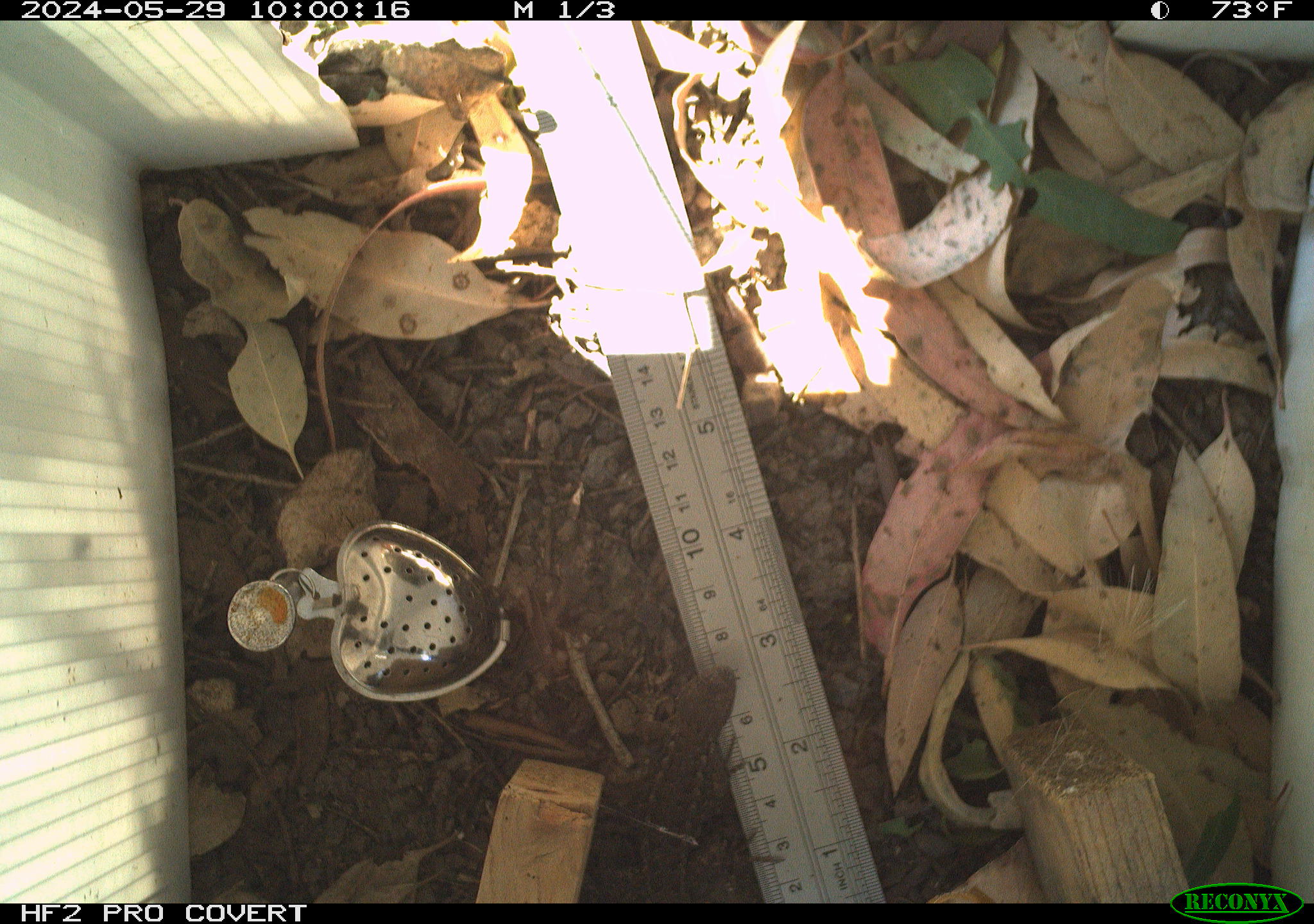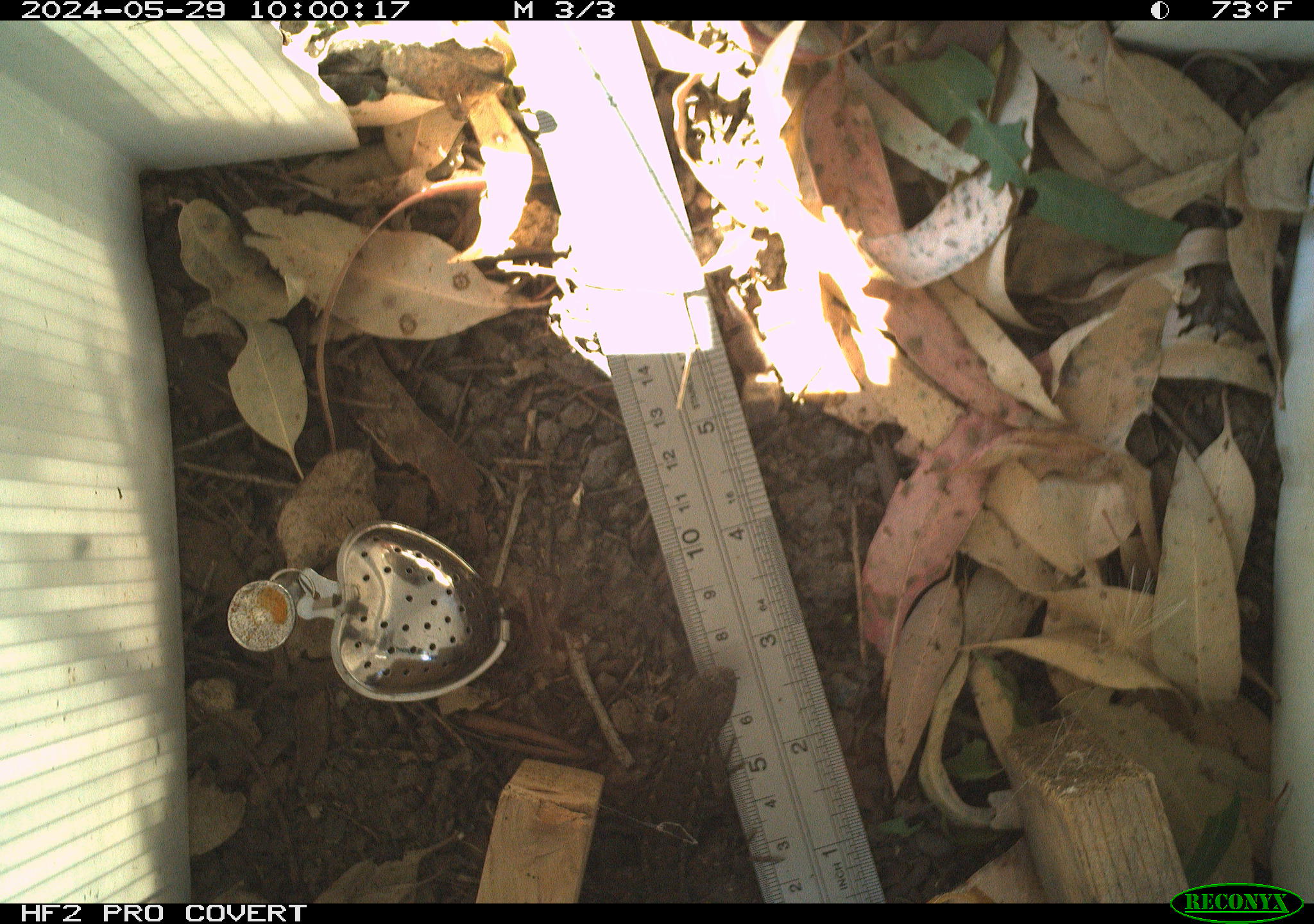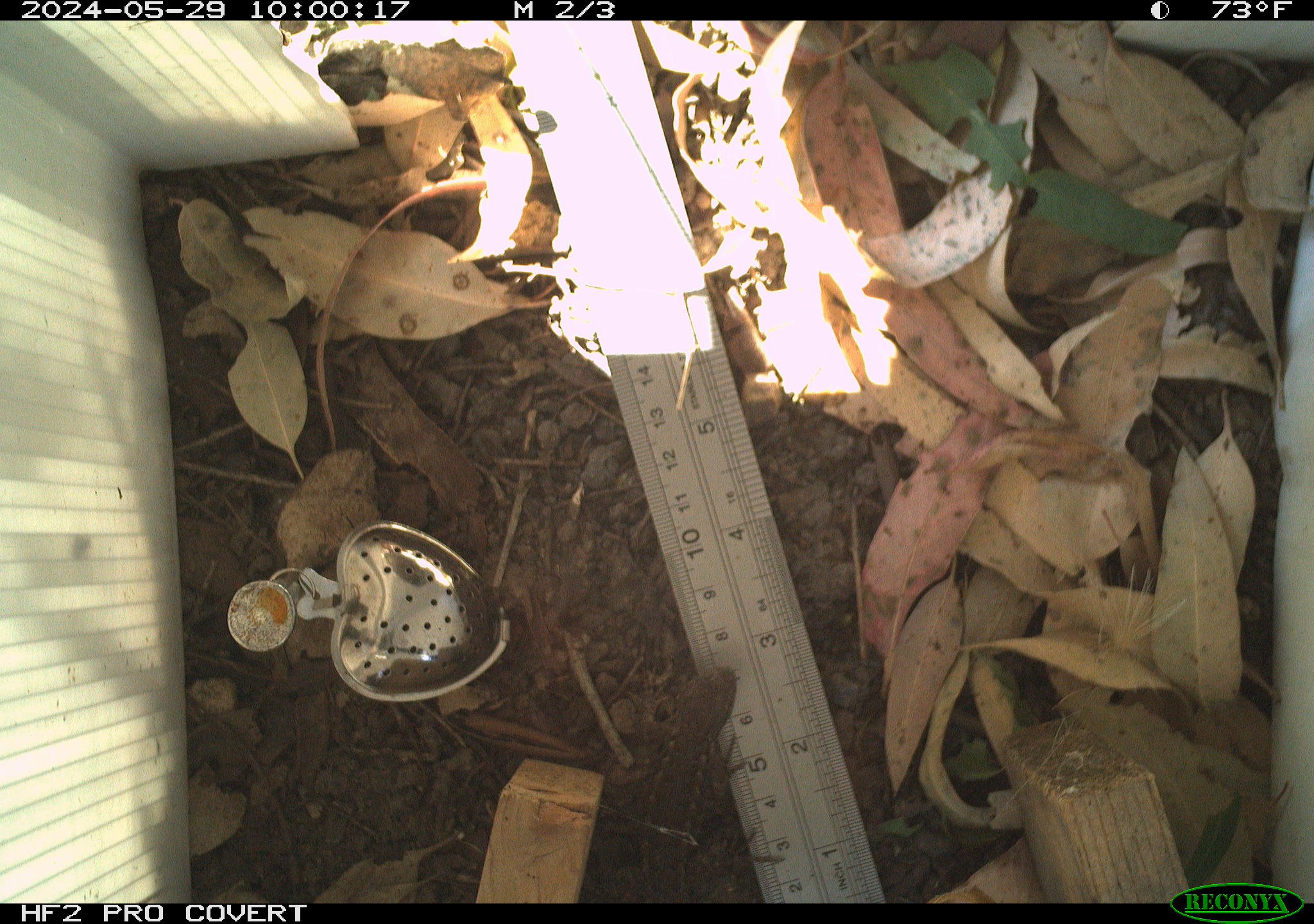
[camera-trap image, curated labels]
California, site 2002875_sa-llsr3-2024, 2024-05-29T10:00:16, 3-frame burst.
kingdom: Animalia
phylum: Chordata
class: Reptilia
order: Squamata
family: Phrynosomatidae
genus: Sceloporus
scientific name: Sceloporus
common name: spiny lizards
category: sceloporus species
Sceloporus species (spiny lizards) (Sceloporus).